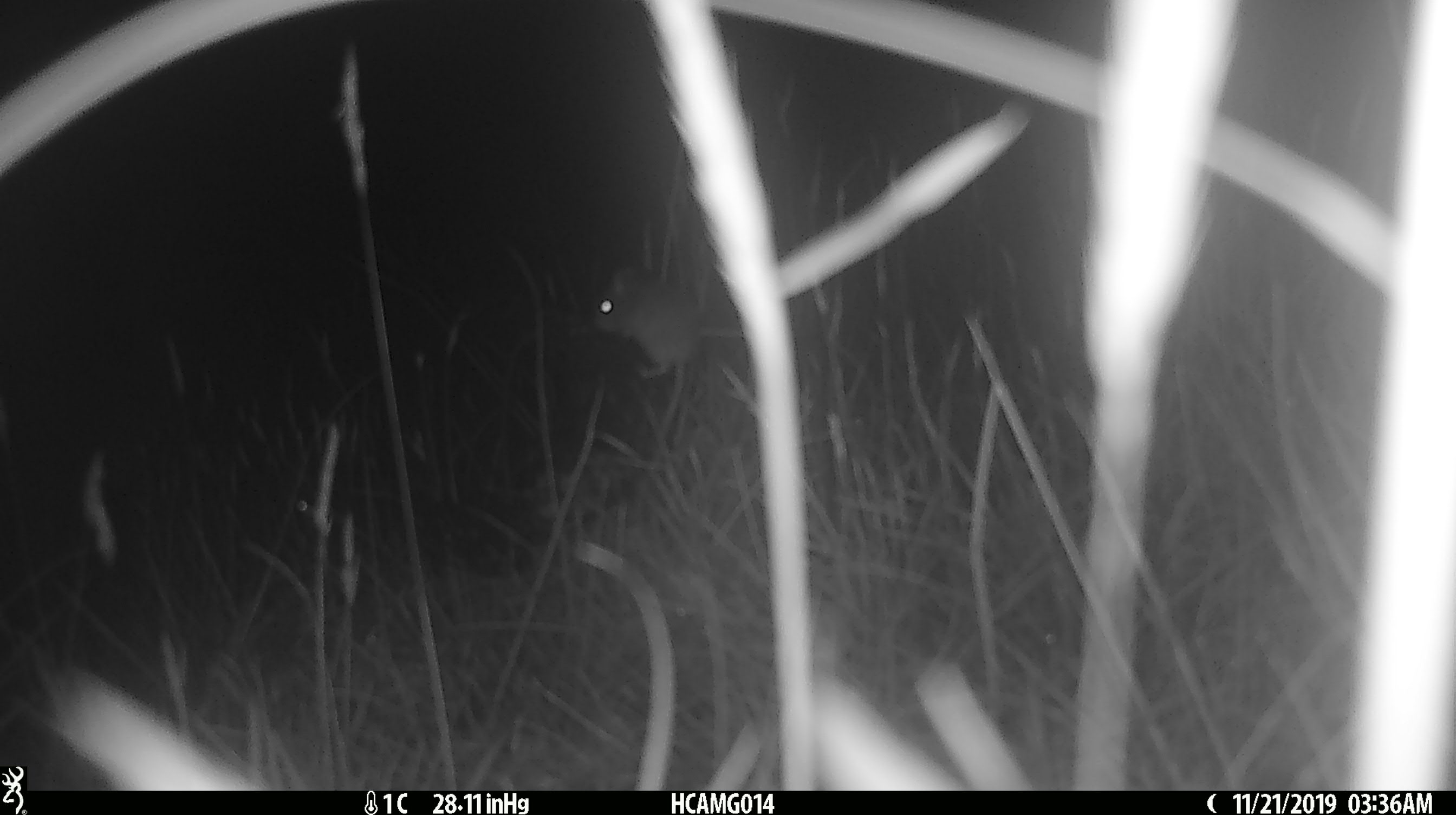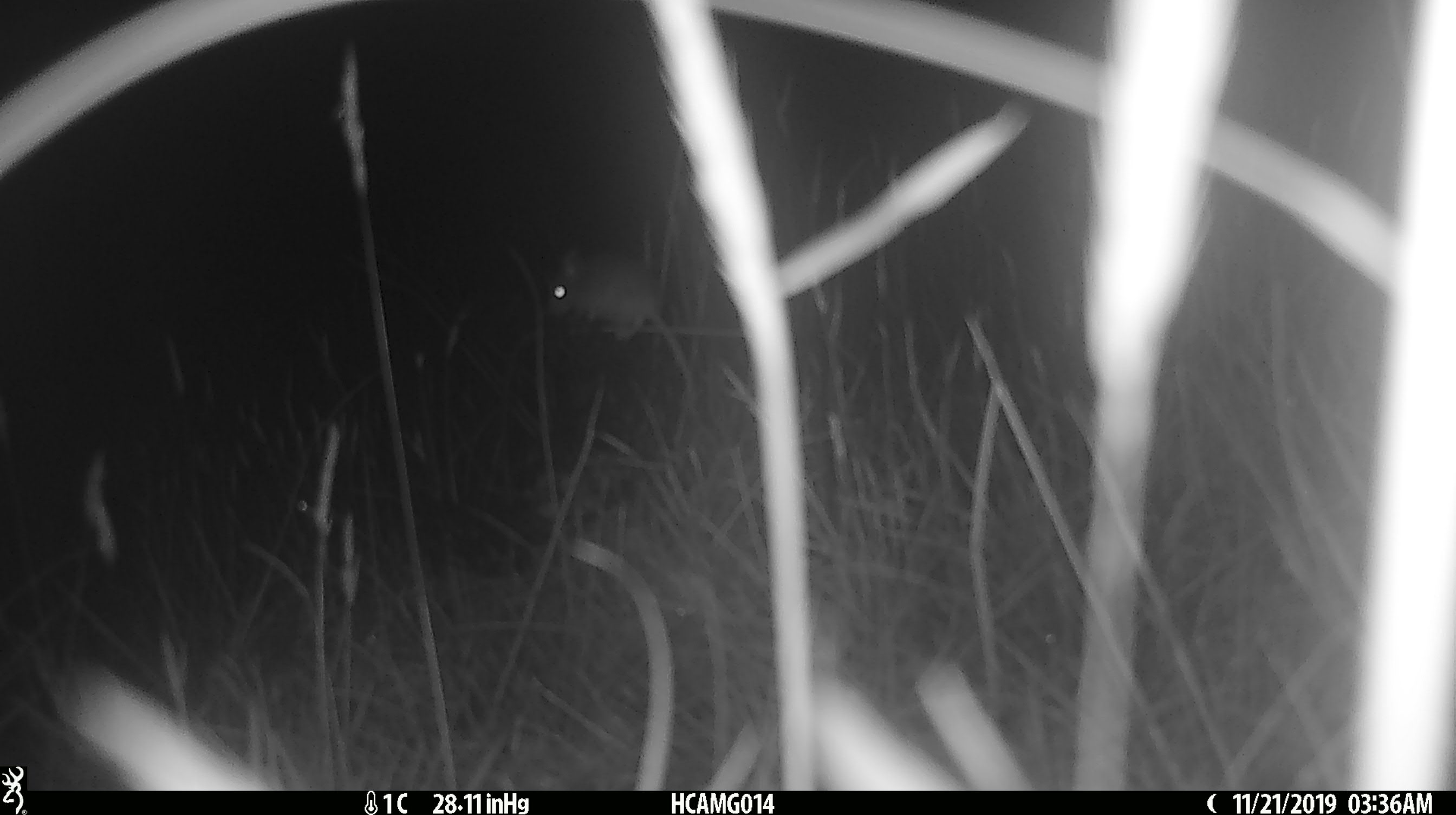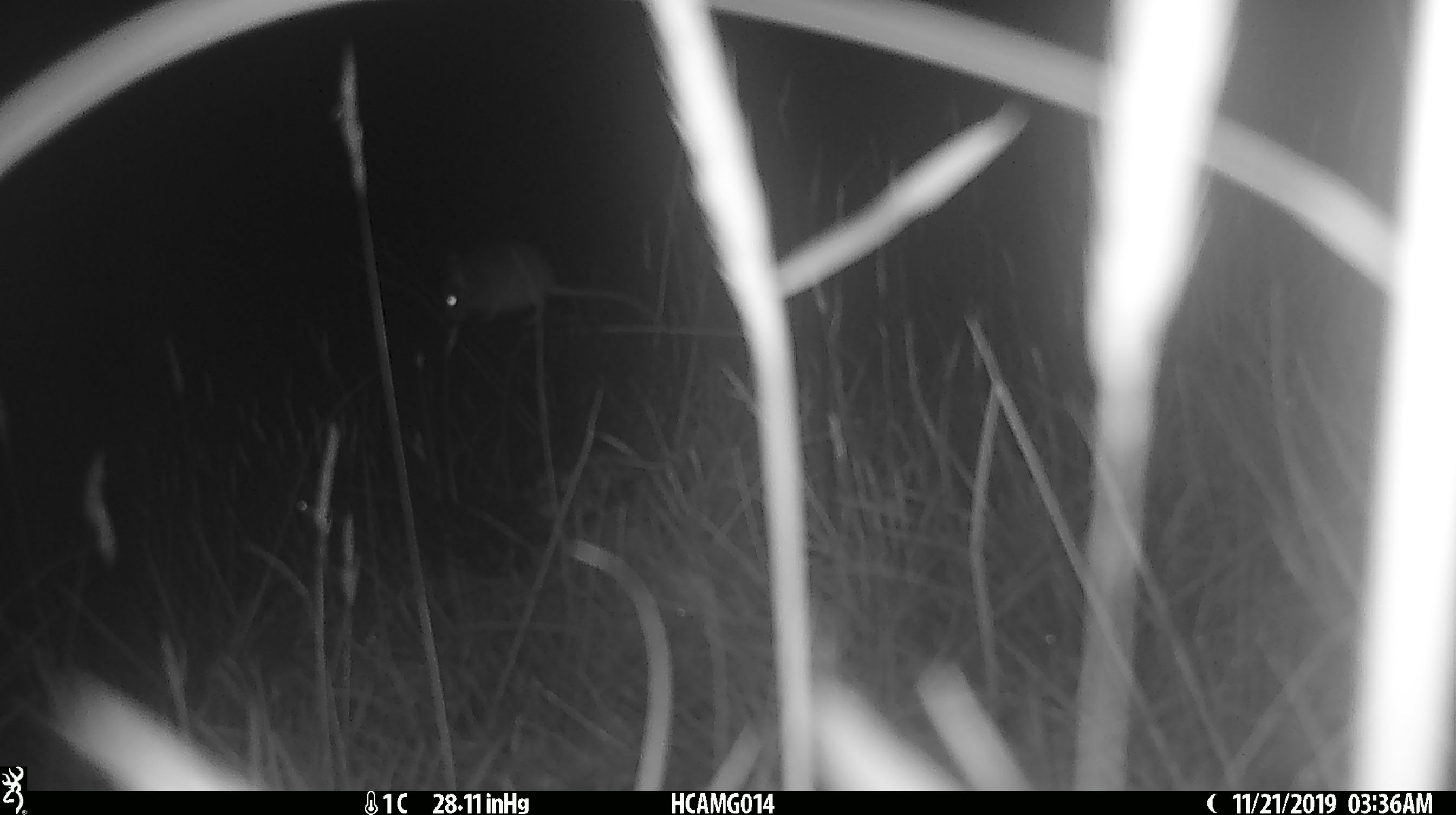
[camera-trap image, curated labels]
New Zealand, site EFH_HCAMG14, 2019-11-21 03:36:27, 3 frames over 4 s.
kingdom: Animalia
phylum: Chordata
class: Mammalia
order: Rodentia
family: Muridae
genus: Mus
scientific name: Mus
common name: mouse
Mouse (Mus).